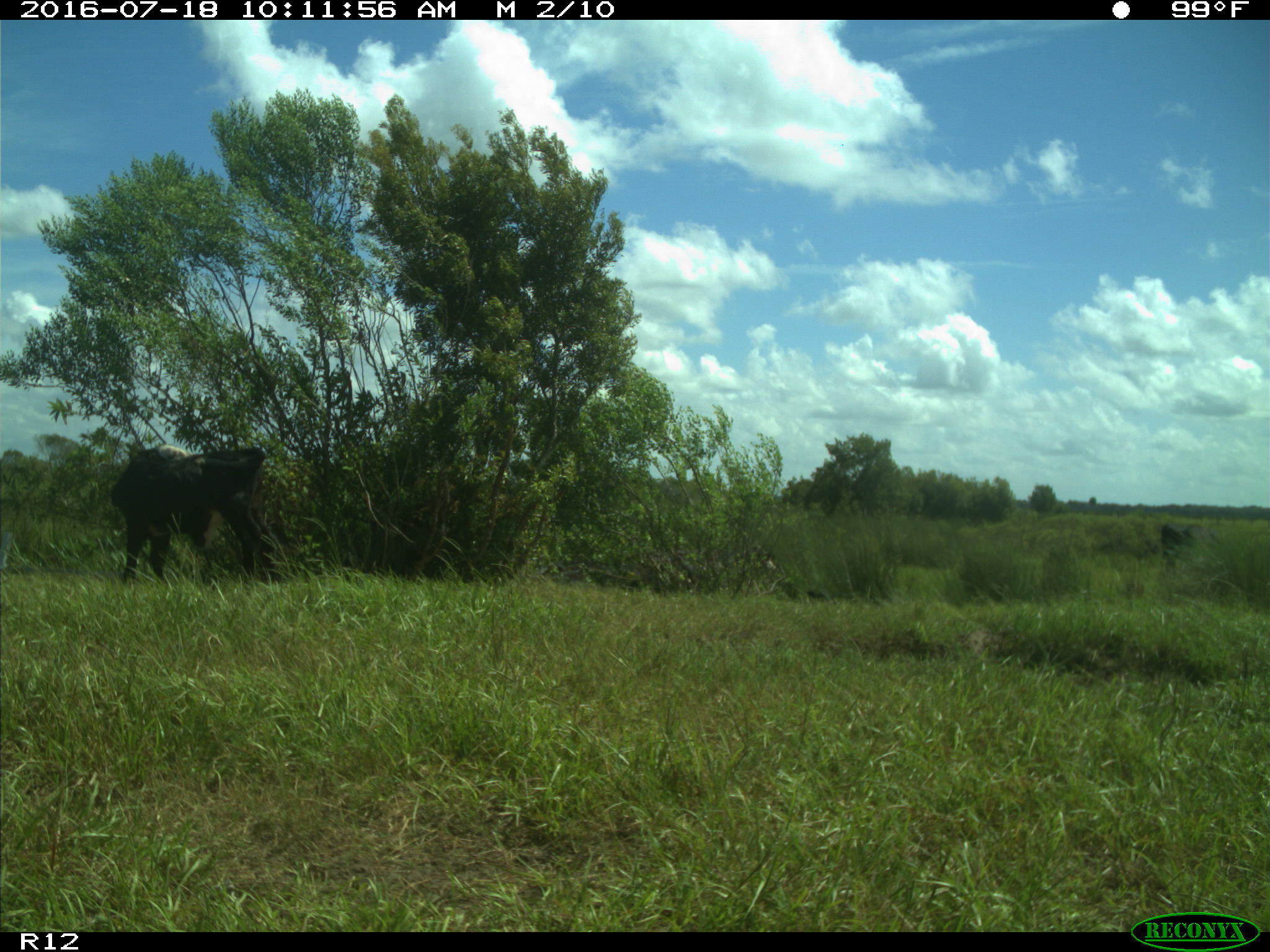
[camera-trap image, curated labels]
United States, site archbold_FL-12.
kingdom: Animalia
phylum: Chordata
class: Mammalia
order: Artiodactyla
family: Bovidae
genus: Bos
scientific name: Bos taurus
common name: domestic cow